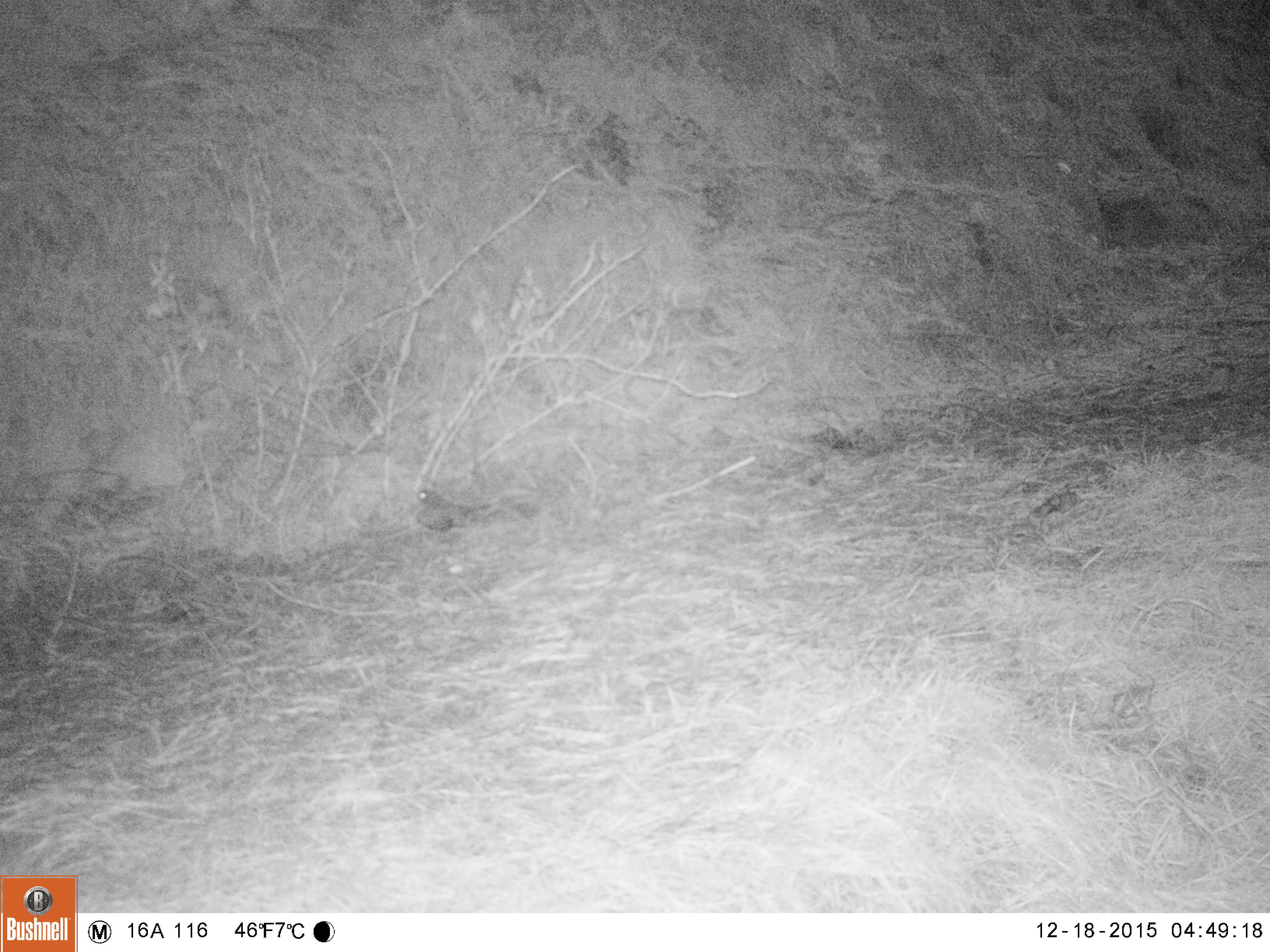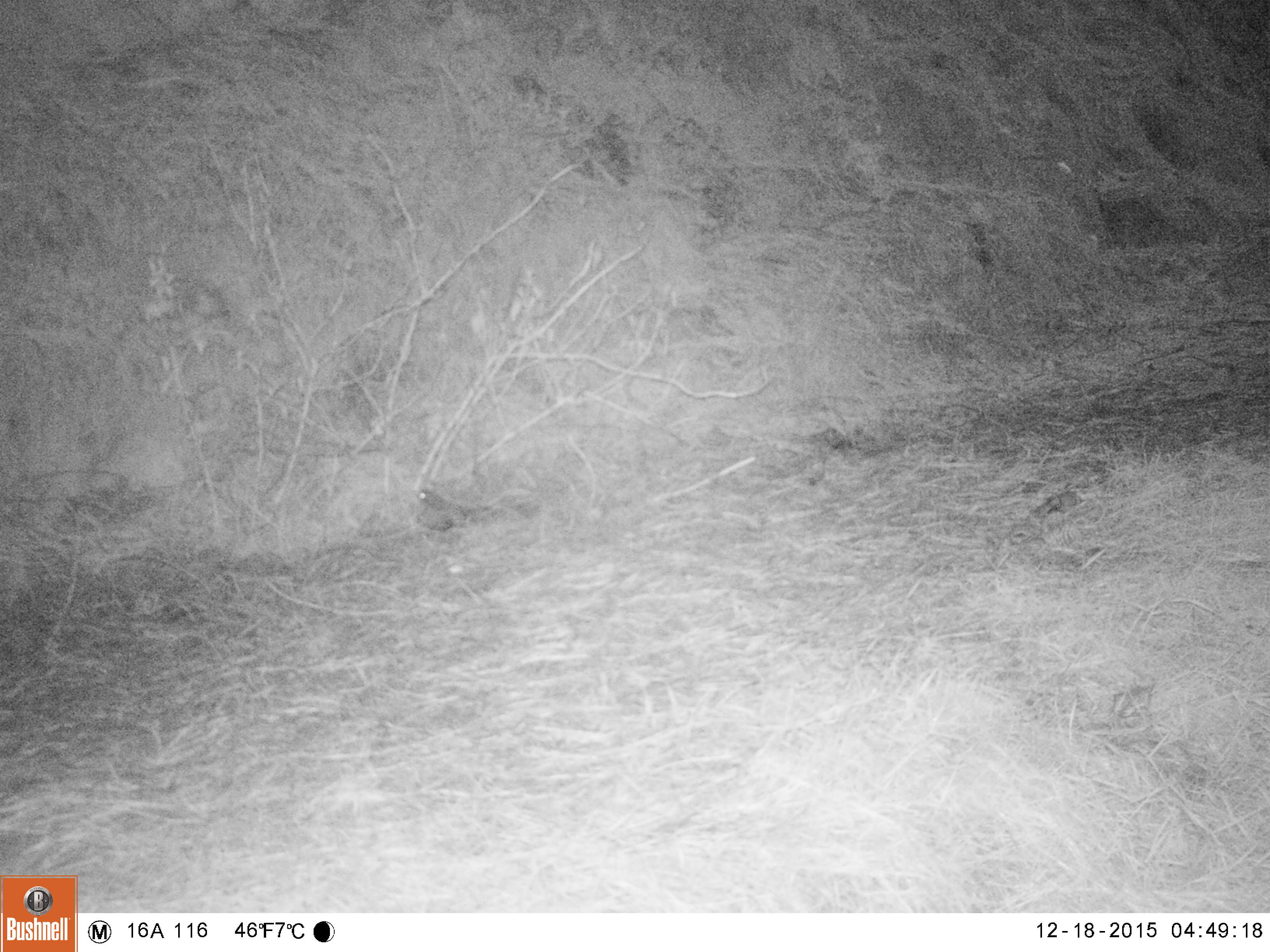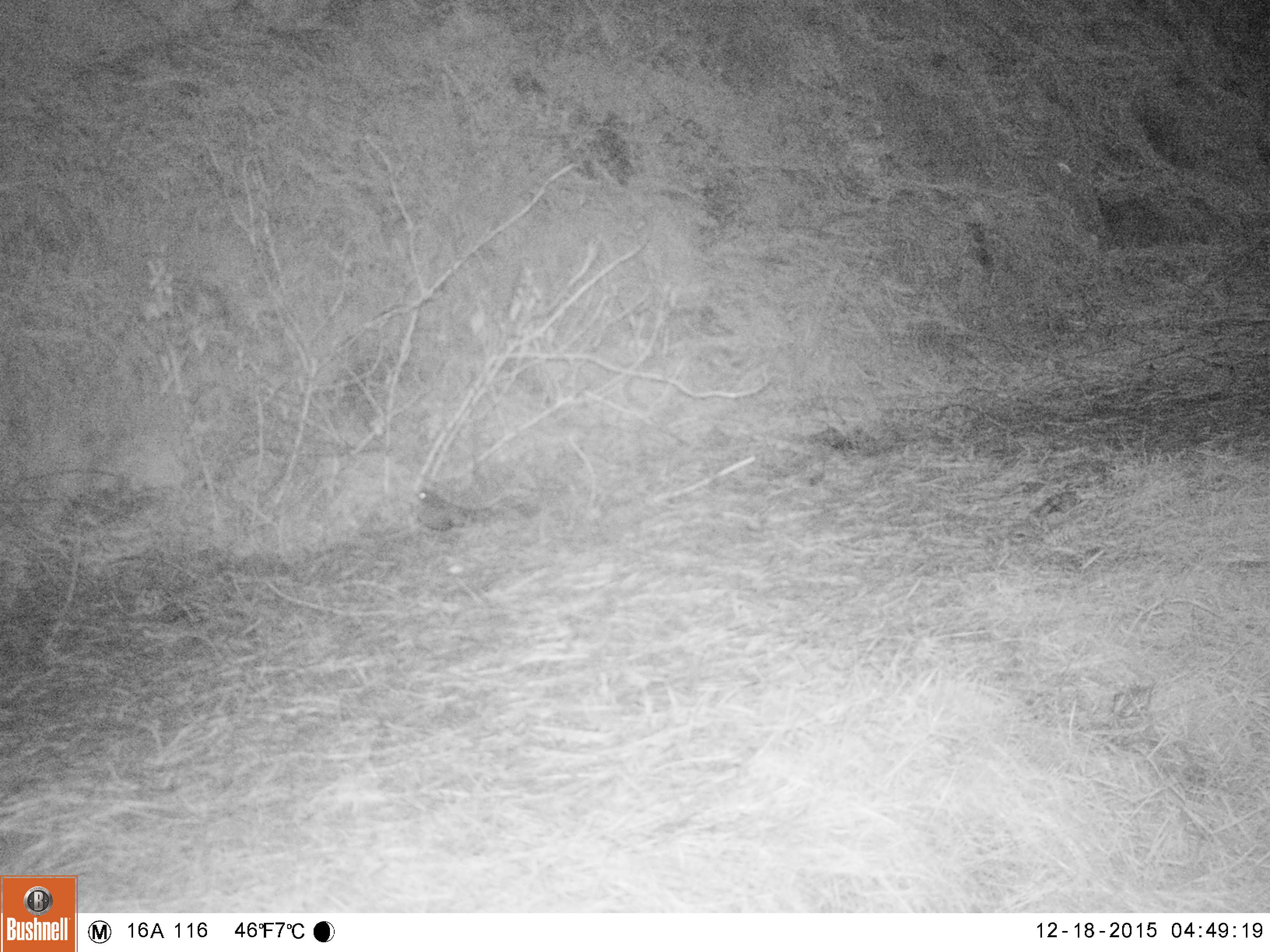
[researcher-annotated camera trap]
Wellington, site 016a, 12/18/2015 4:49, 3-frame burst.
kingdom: Animalia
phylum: Chordata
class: Aves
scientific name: Aves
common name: bird